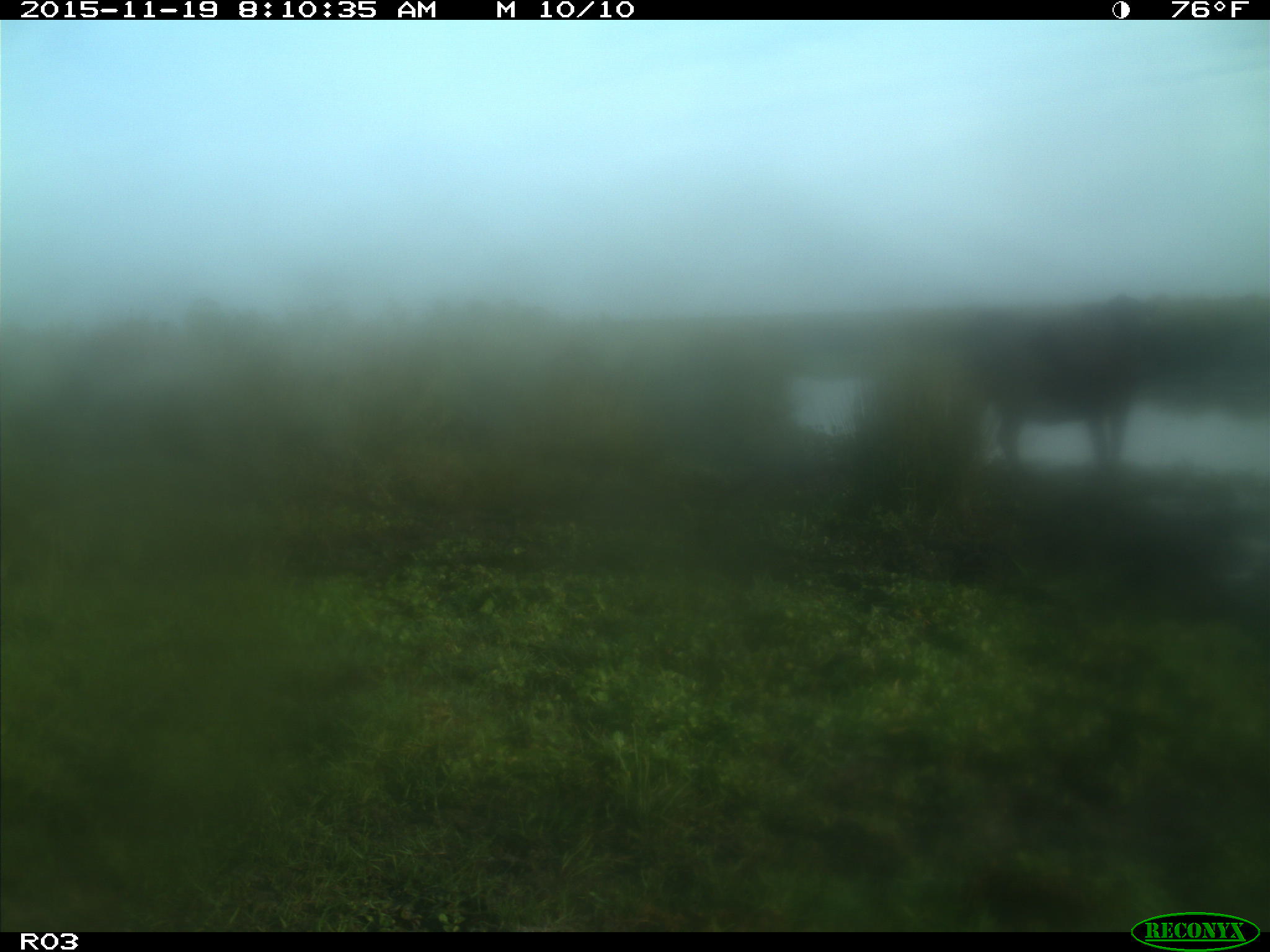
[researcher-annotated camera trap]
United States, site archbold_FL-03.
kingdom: Animalia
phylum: Chordata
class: Mammalia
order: Artiodactyla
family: Bovidae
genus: Bos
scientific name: Bos taurus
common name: domestic cow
Bos taurus (domestic cow).